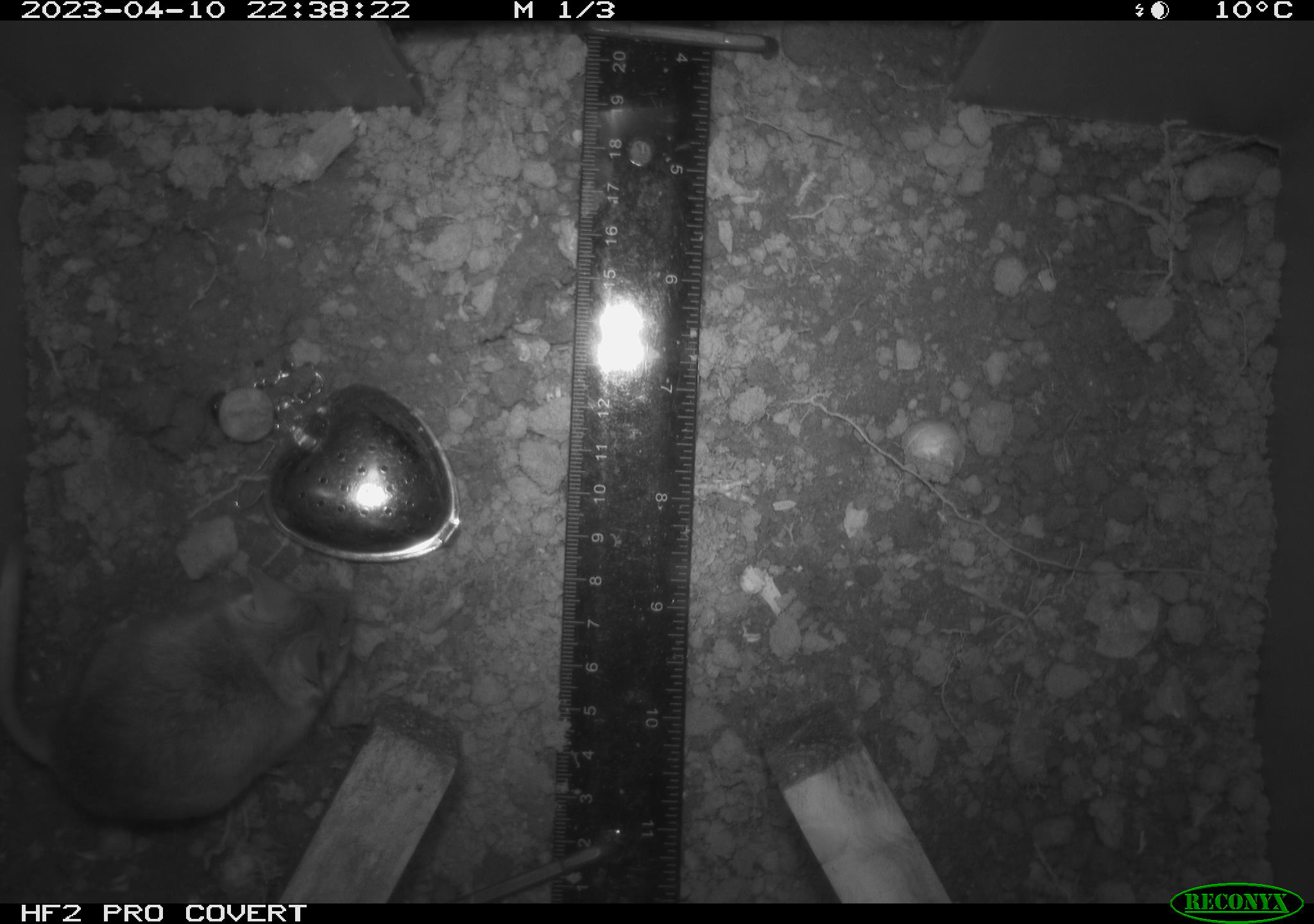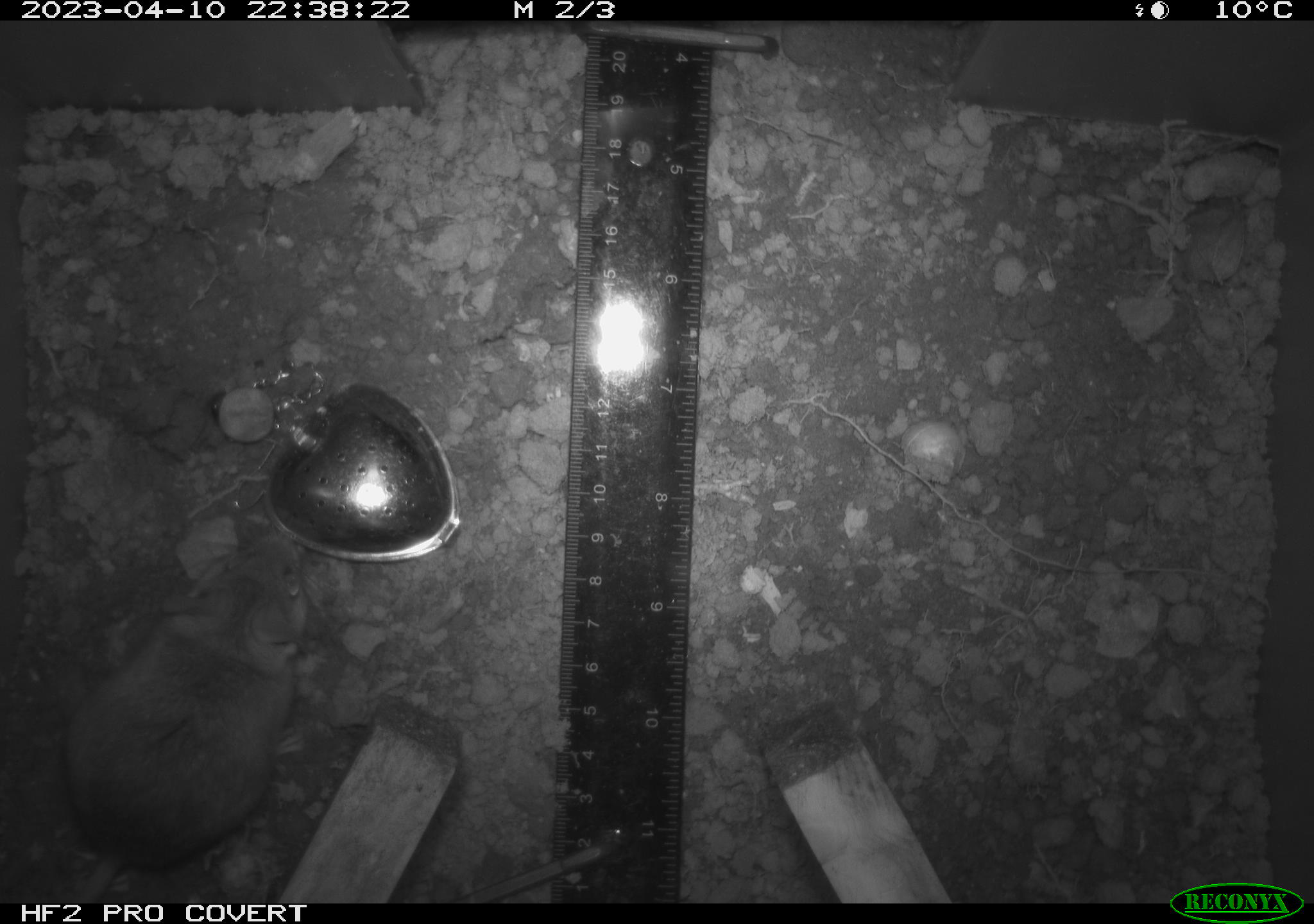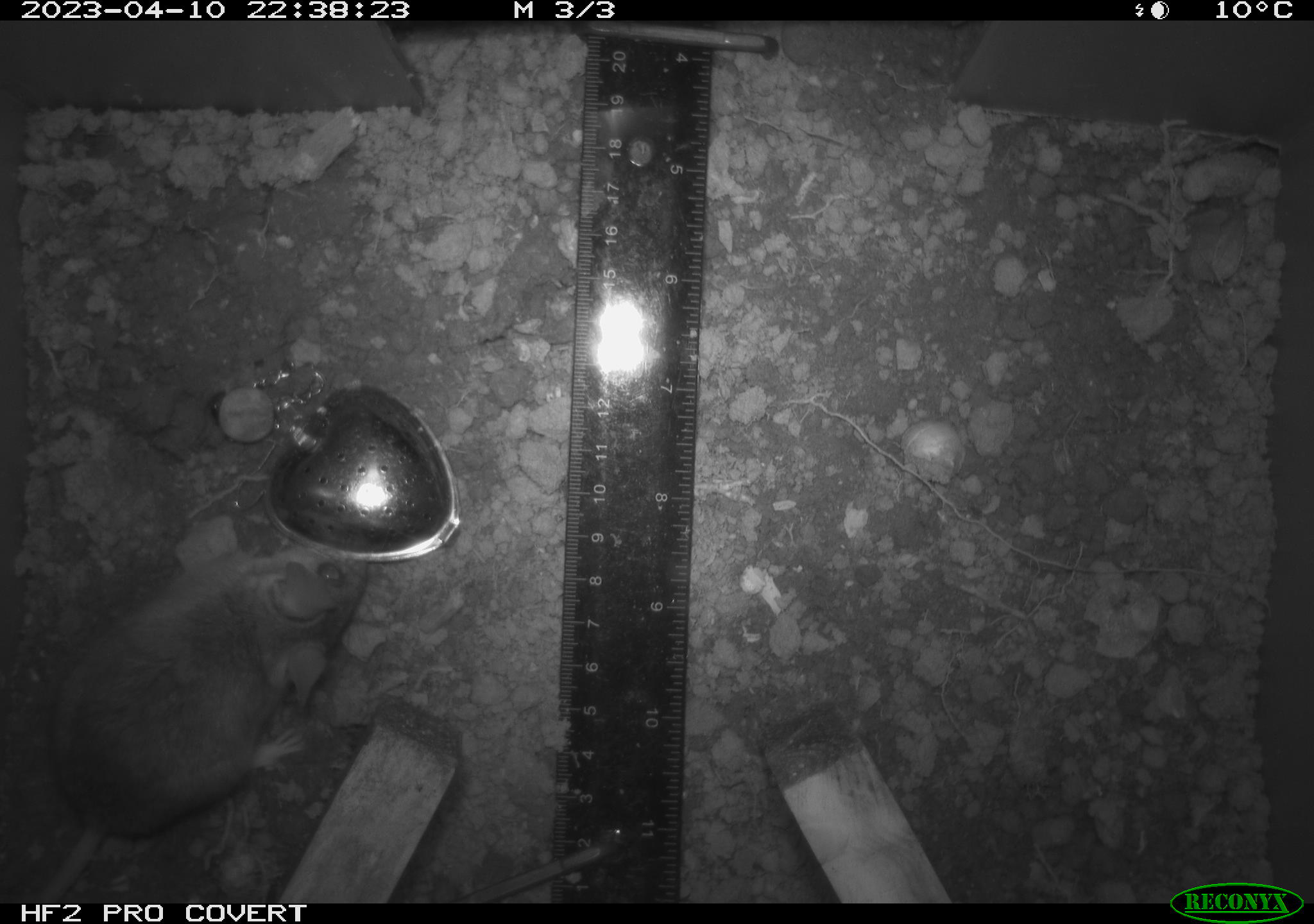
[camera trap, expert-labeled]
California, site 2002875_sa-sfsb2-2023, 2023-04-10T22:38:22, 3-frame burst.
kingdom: Animalia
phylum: Chordata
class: Mammalia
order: Rodentia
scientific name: Rodentia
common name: mouse species